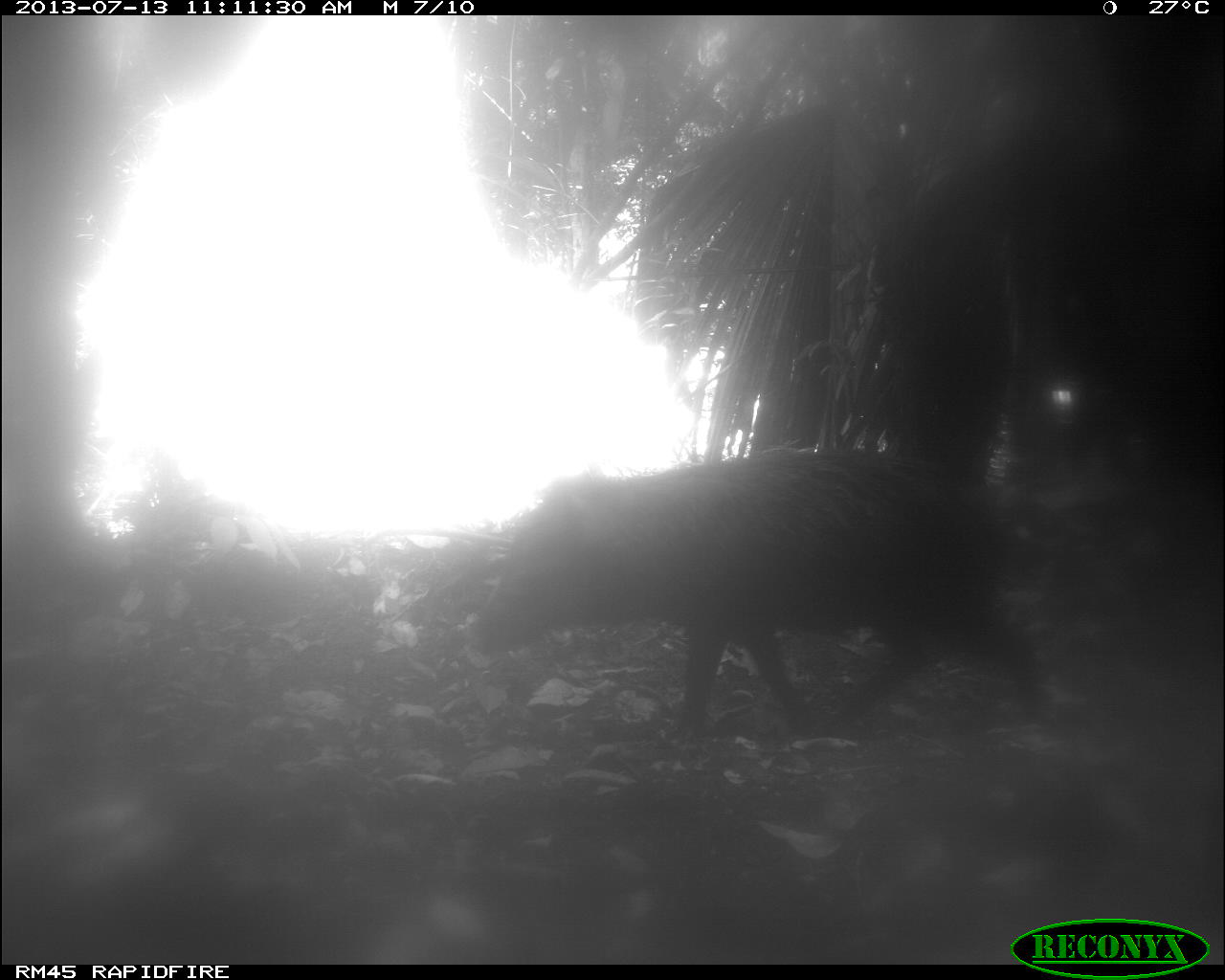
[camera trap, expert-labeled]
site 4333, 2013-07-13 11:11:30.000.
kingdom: Animalia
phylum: Chordata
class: Mammalia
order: Artiodactyla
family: Tayassuidae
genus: Tayassu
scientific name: Tayassu pecari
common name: white-lipped peccary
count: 1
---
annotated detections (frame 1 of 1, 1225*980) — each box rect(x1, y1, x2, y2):
tayassu pecari: rect(474, 451, 1063, 738)